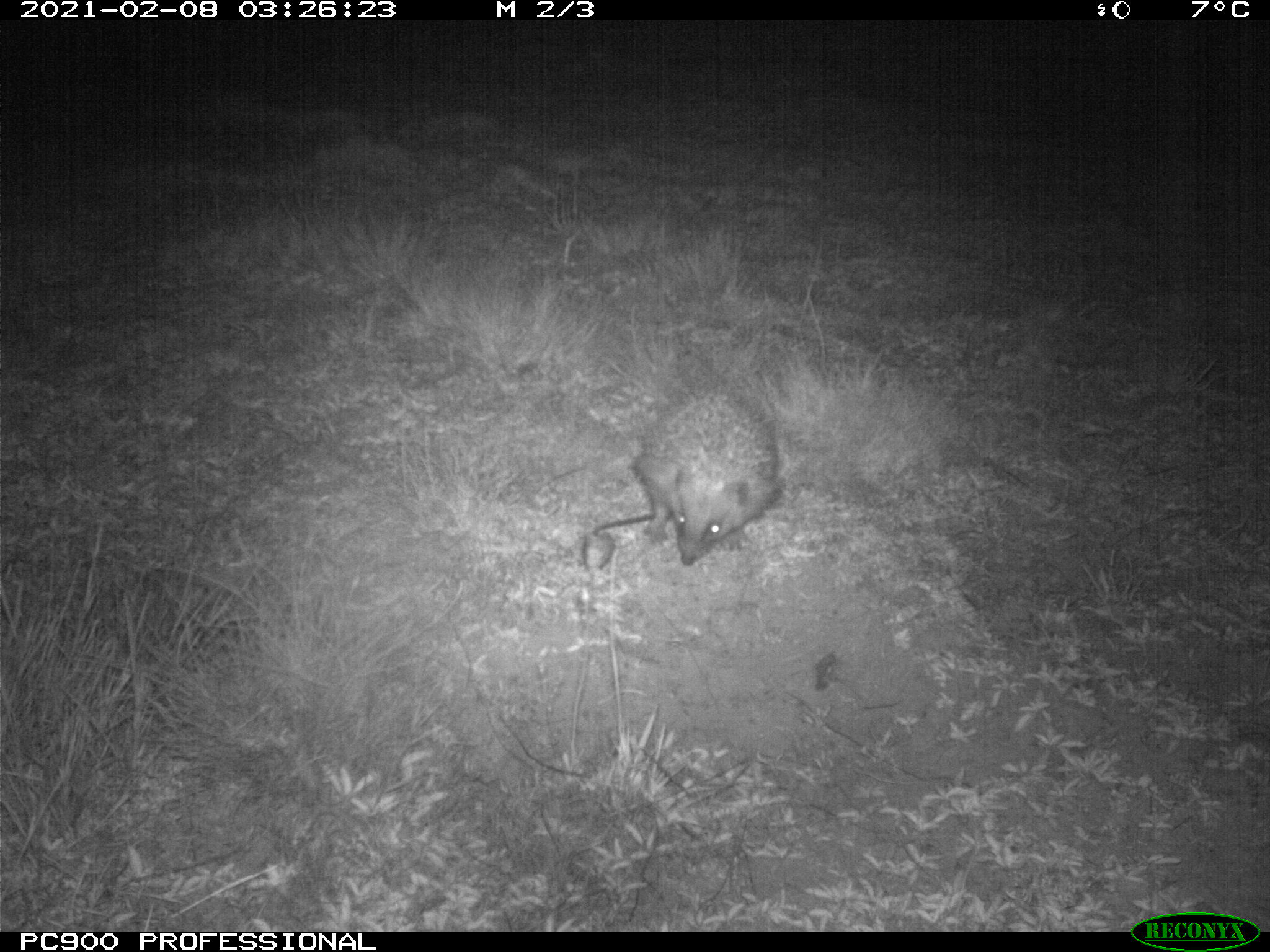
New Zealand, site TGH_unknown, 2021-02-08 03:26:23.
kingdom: Animalia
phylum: Chordata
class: Mammalia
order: Eulipotyphla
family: Erinaceidae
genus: Erinaceus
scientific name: Erinaceus europaeus europaeus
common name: european hedgehog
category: hedgehog